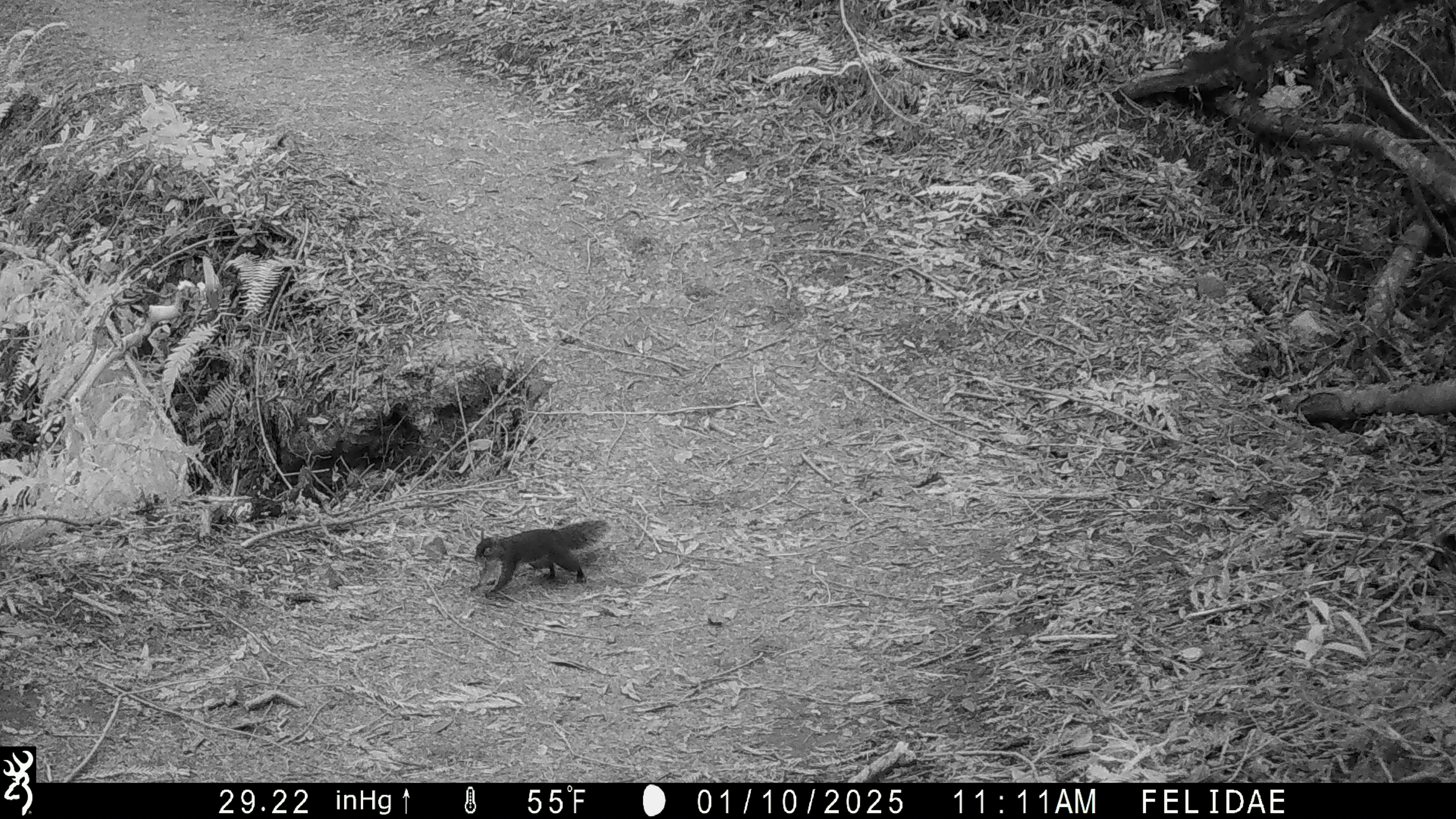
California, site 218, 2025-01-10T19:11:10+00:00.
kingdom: Animalia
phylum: Chordata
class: Mammalia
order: Rodentia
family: Sciuridae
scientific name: Sciuridae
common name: squirrel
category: unknown squirrel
Unknown squirrel (squirrel) (Sciuridae).